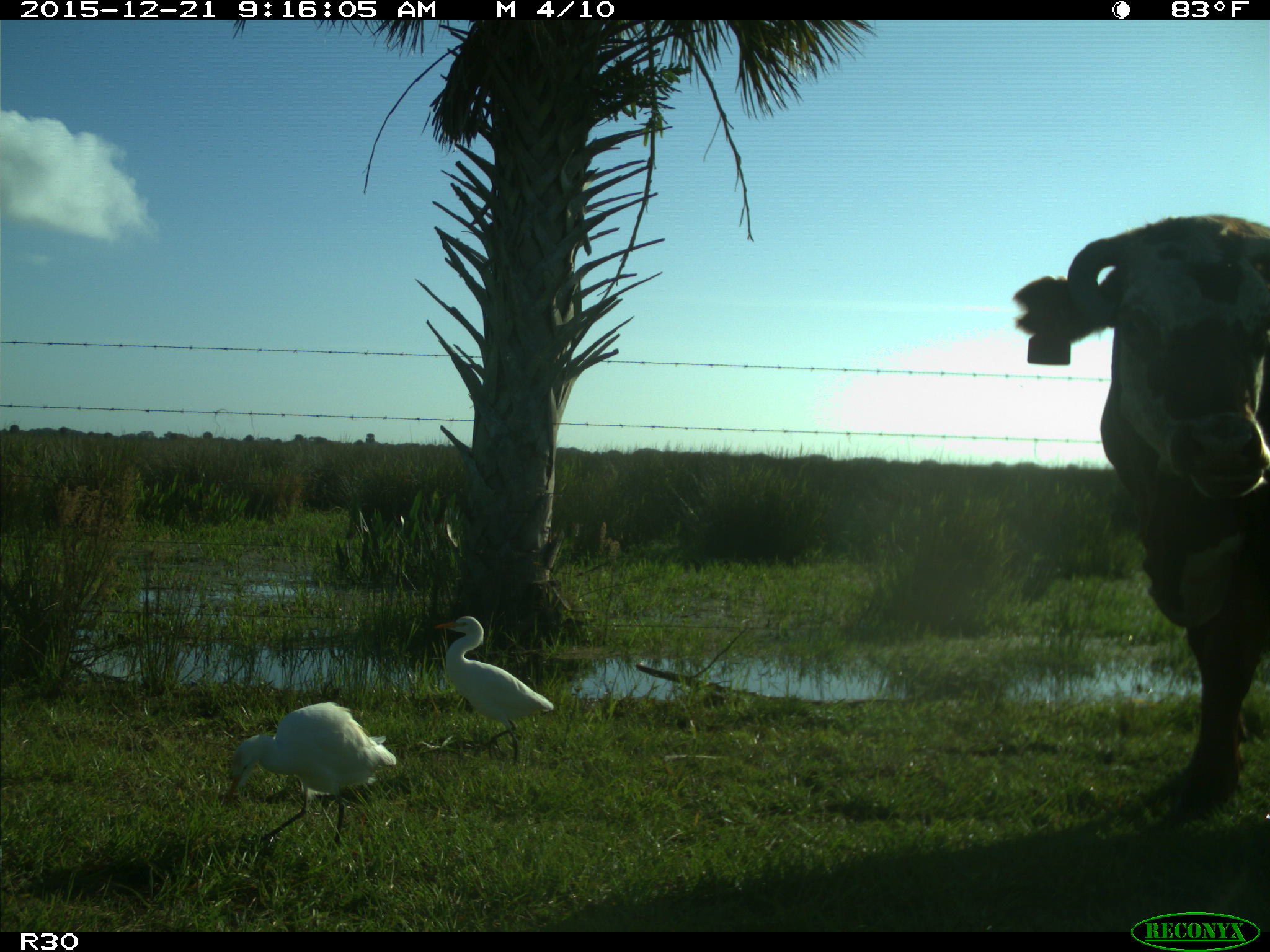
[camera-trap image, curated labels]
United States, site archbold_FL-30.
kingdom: Animalia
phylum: Chordata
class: Mammalia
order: Artiodactyla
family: Bovidae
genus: Bos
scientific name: Bos taurus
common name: domestic cow